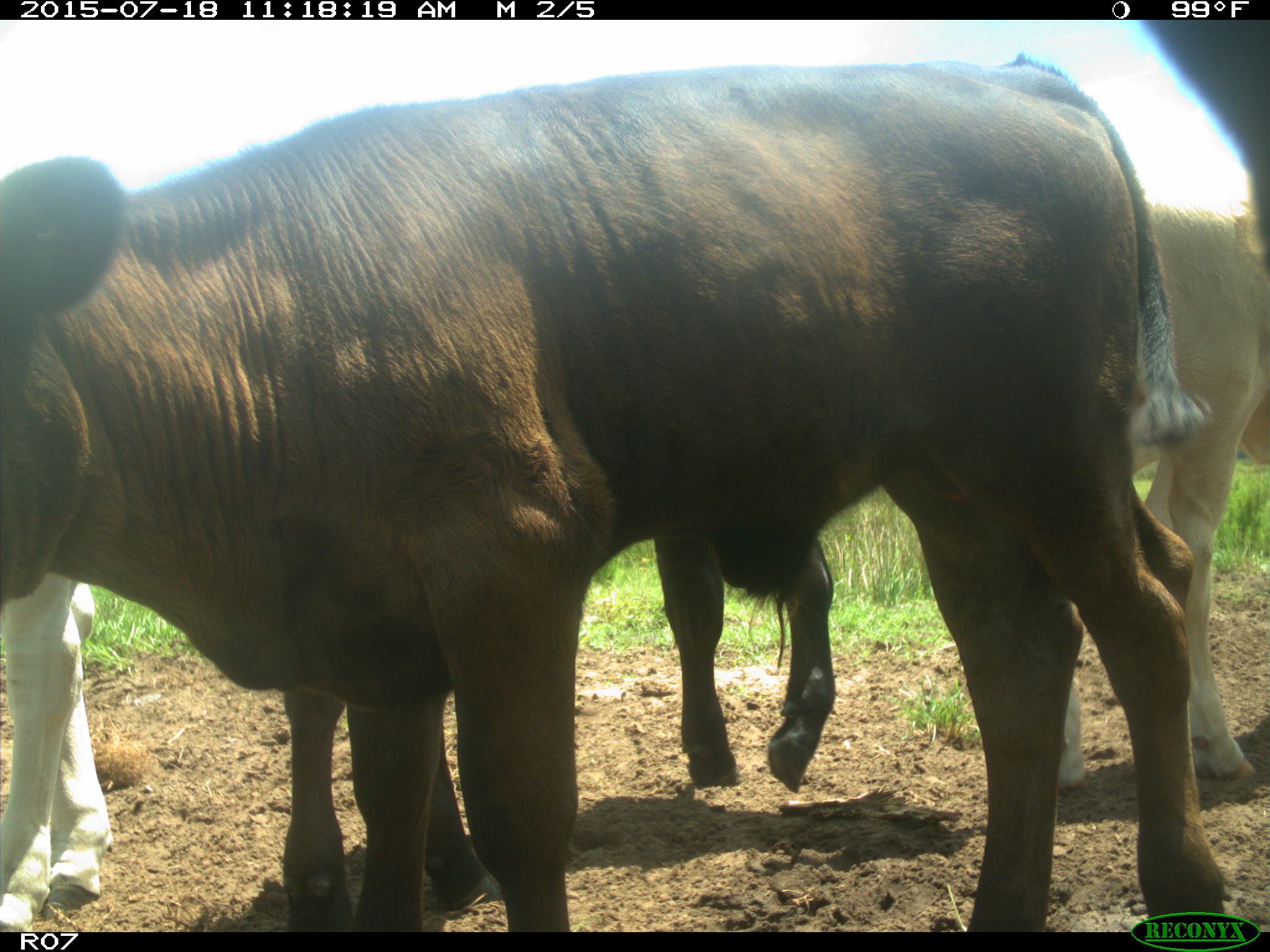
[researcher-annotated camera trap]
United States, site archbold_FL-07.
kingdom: Animalia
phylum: Chordata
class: Mammalia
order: Artiodactyla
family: Bovidae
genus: Bos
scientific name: Bos taurus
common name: domestic cow